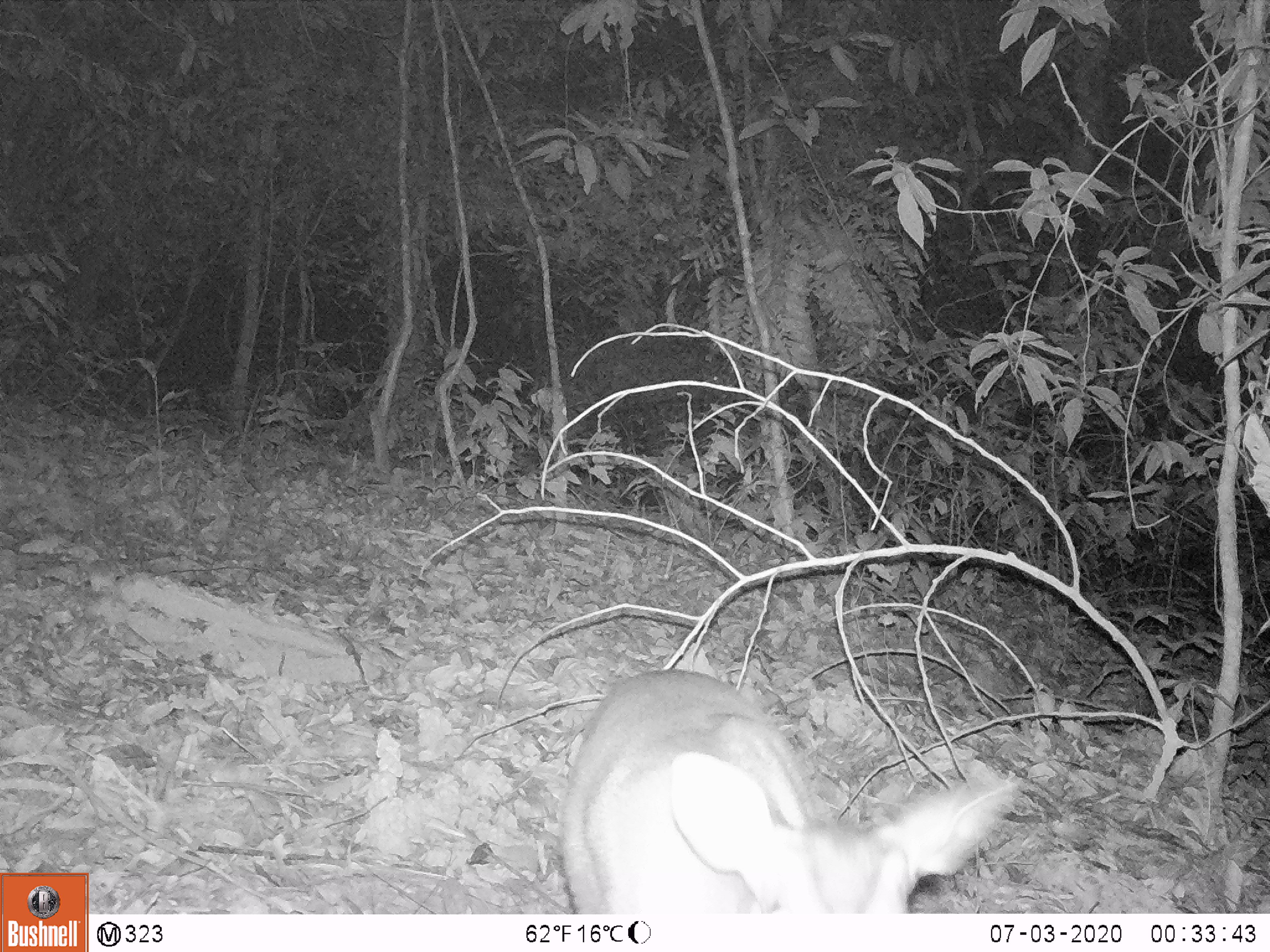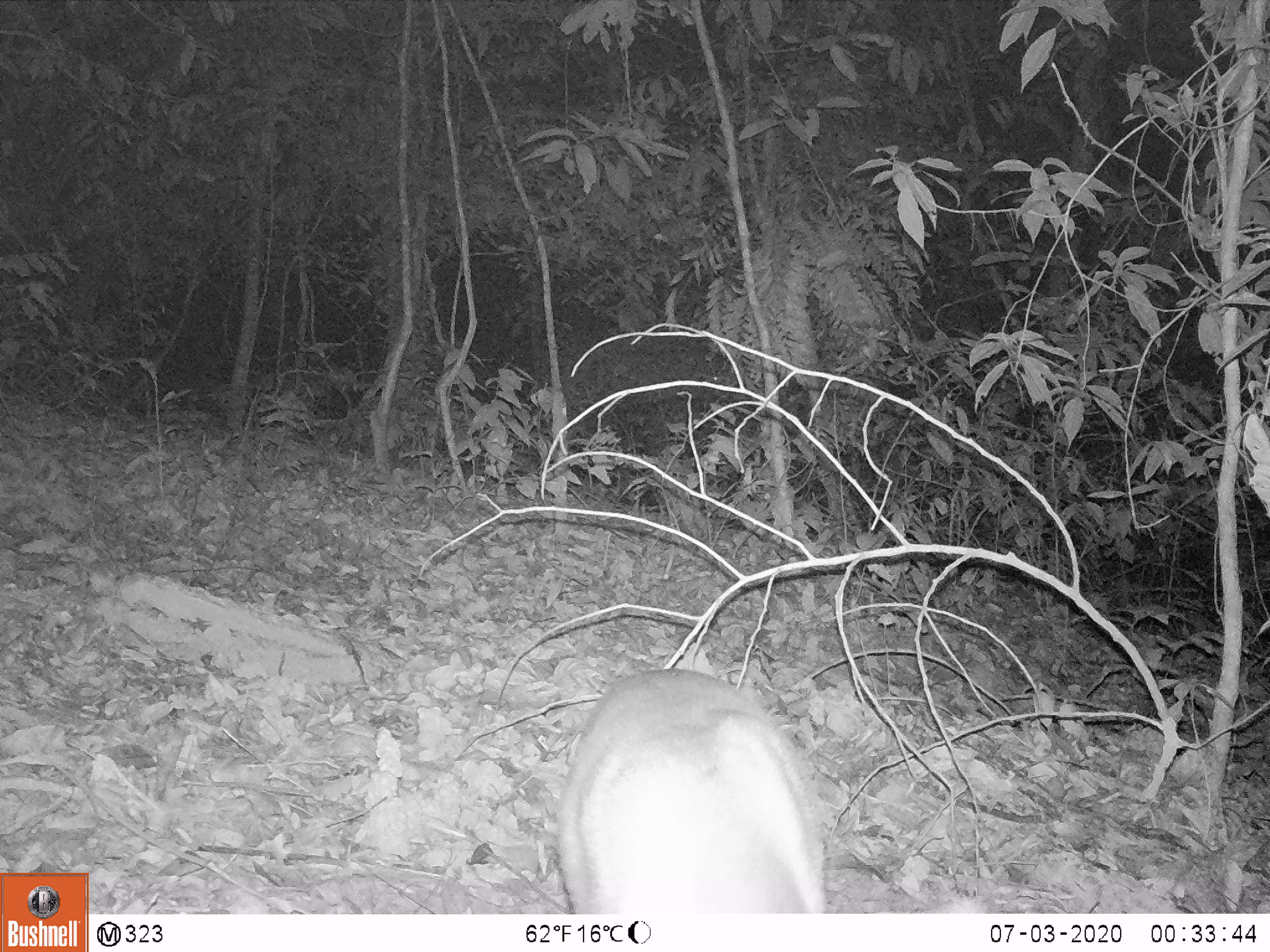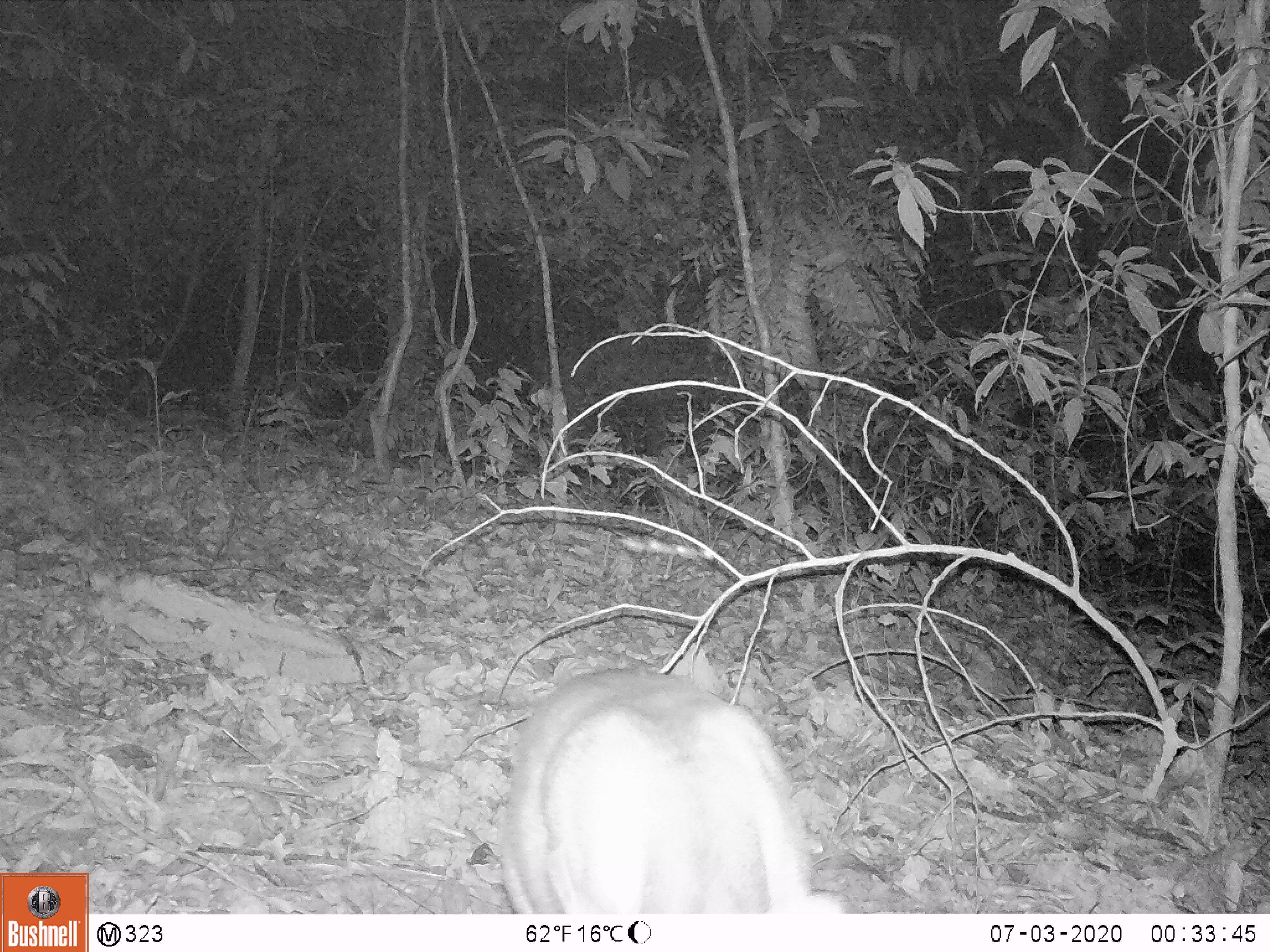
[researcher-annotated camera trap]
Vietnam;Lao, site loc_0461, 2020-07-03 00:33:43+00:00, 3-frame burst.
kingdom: Animalia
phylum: Chordata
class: Mammalia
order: Artiodactyla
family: Cervidae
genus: Muntiacus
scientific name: Muntiacus vuquangensis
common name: large-antlered muntjac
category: large antlered muntjac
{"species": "large antlered muntjac (large-antlered muntjac) (Muntiacus vuquangensis)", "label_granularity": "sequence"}